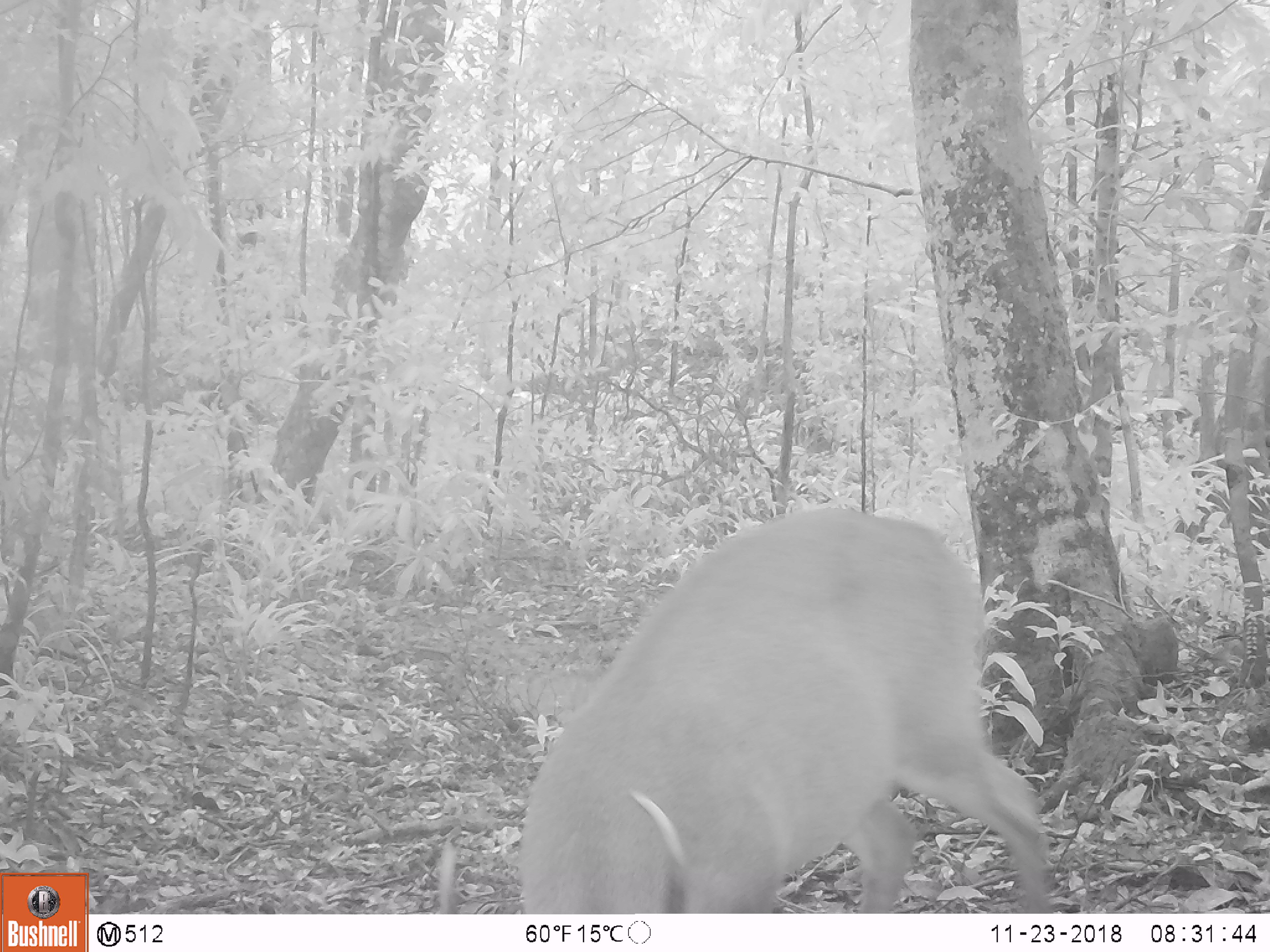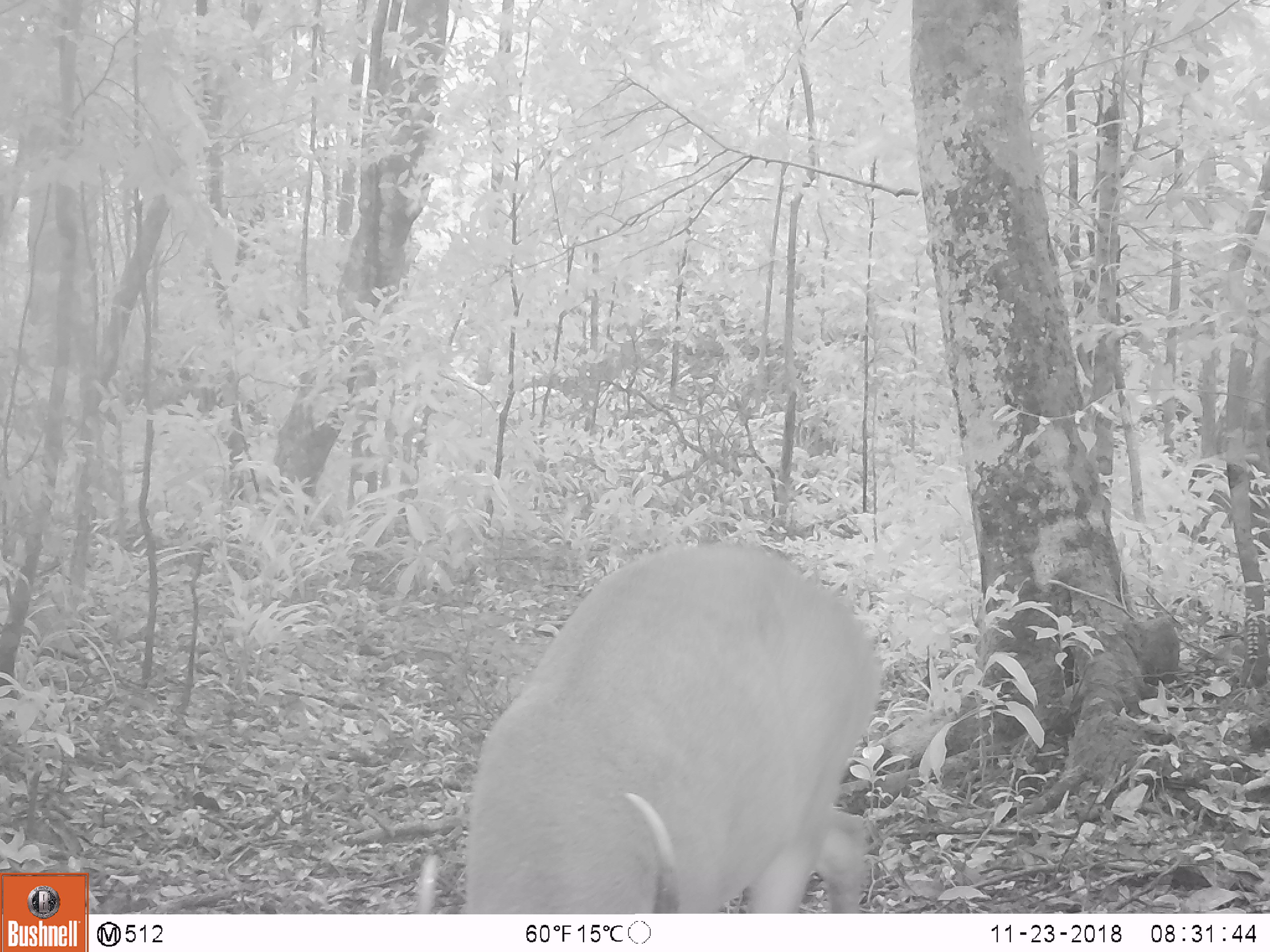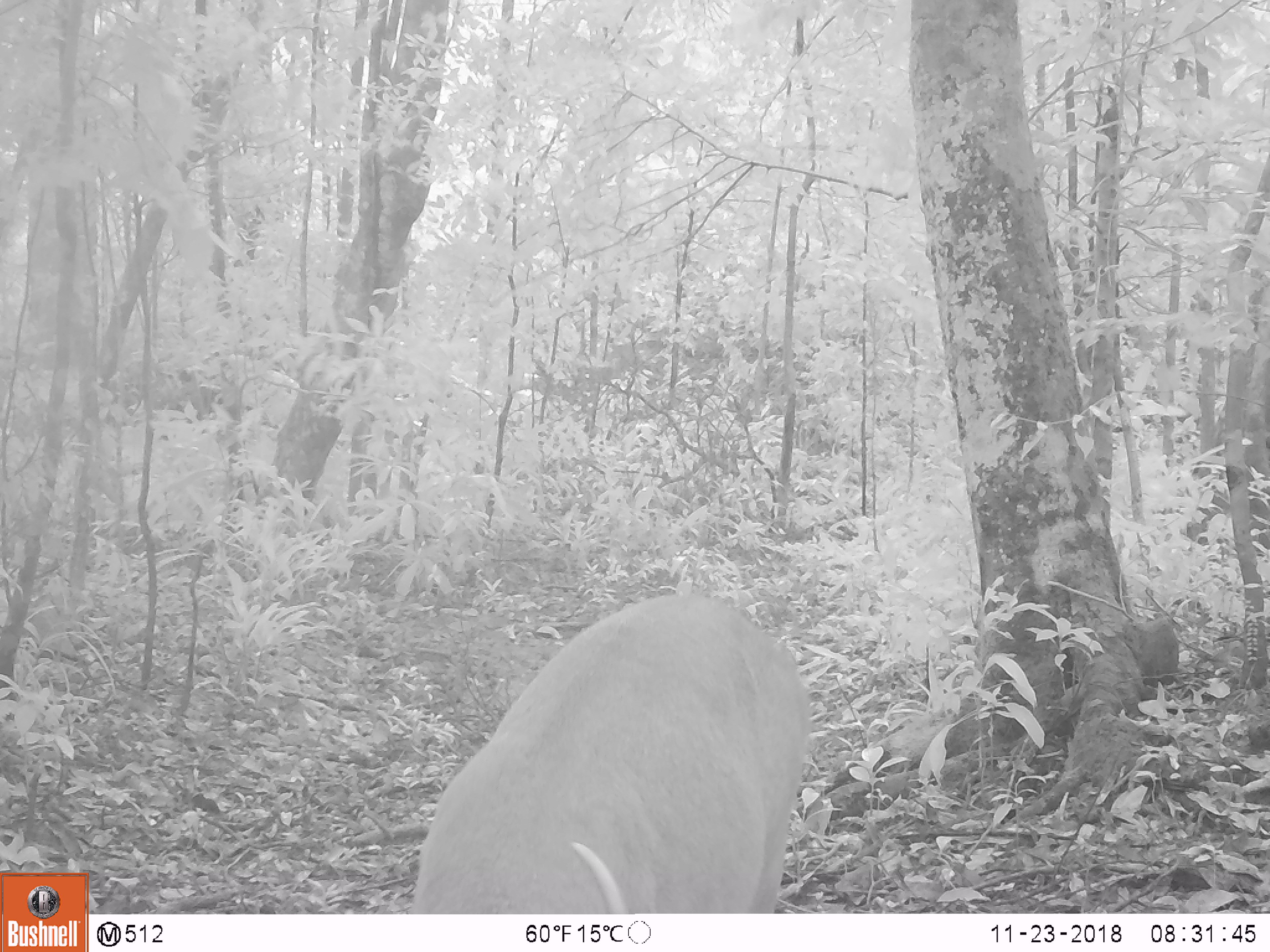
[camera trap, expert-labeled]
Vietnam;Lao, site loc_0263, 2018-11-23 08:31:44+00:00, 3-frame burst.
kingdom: Animalia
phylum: Chordata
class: Mammalia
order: Artiodactyla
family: Cervidae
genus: Muntiacus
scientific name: Muntiacus vuquangensis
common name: large-antlered muntjac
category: large antlered muntjac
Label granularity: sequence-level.